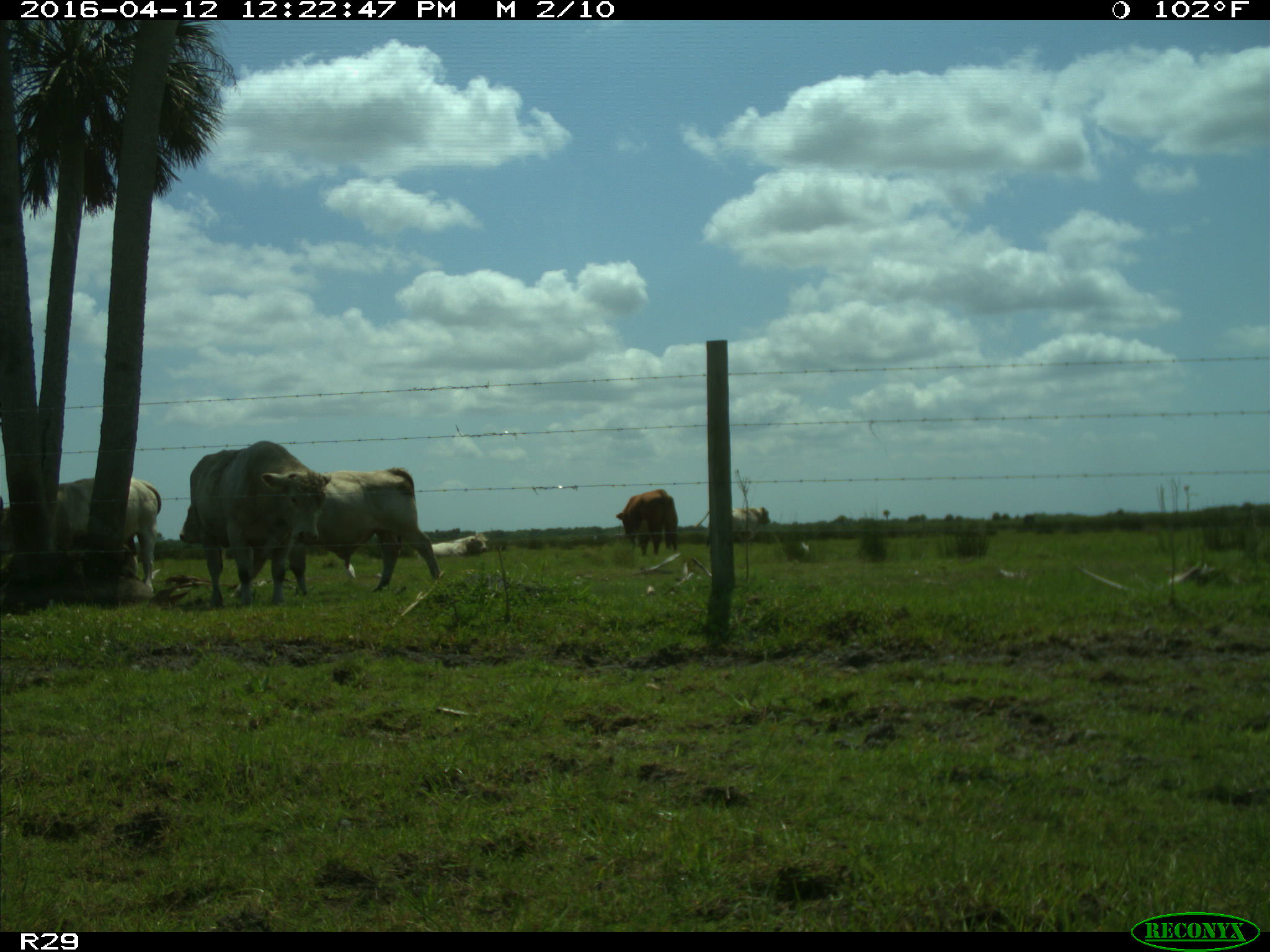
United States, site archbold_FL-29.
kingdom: Animalia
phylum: Chordata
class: Mammalia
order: Artiodactyla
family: Bovidae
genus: Bos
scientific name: Bos taurus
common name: domestic cow